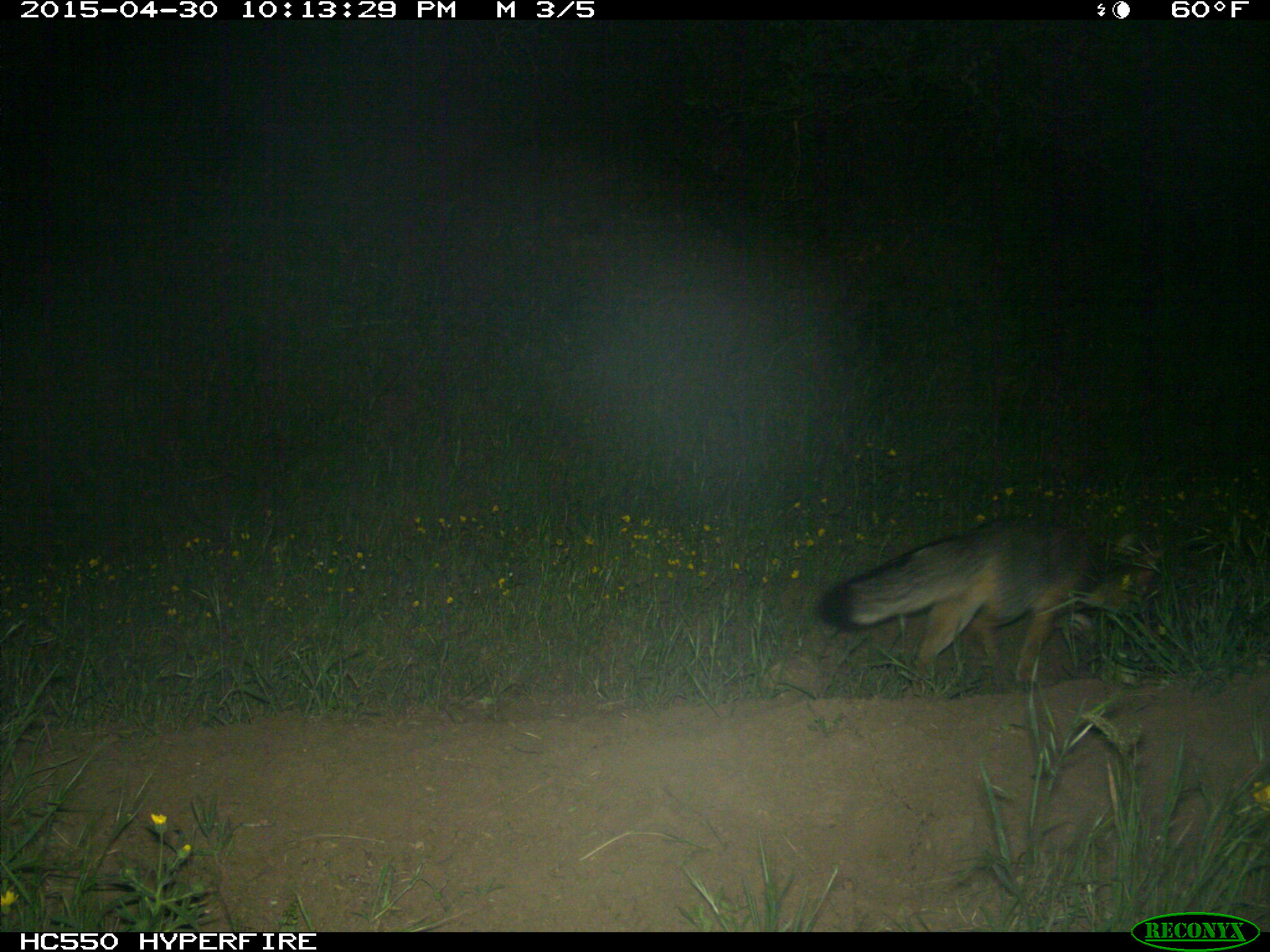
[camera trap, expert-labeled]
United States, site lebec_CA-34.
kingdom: Animalia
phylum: Chordata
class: Mammalia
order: Carnivora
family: Canidae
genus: Urocyon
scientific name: Urocyon cinereoargenteus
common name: gray fox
Urocyon cinereoargenteus (gray fox).